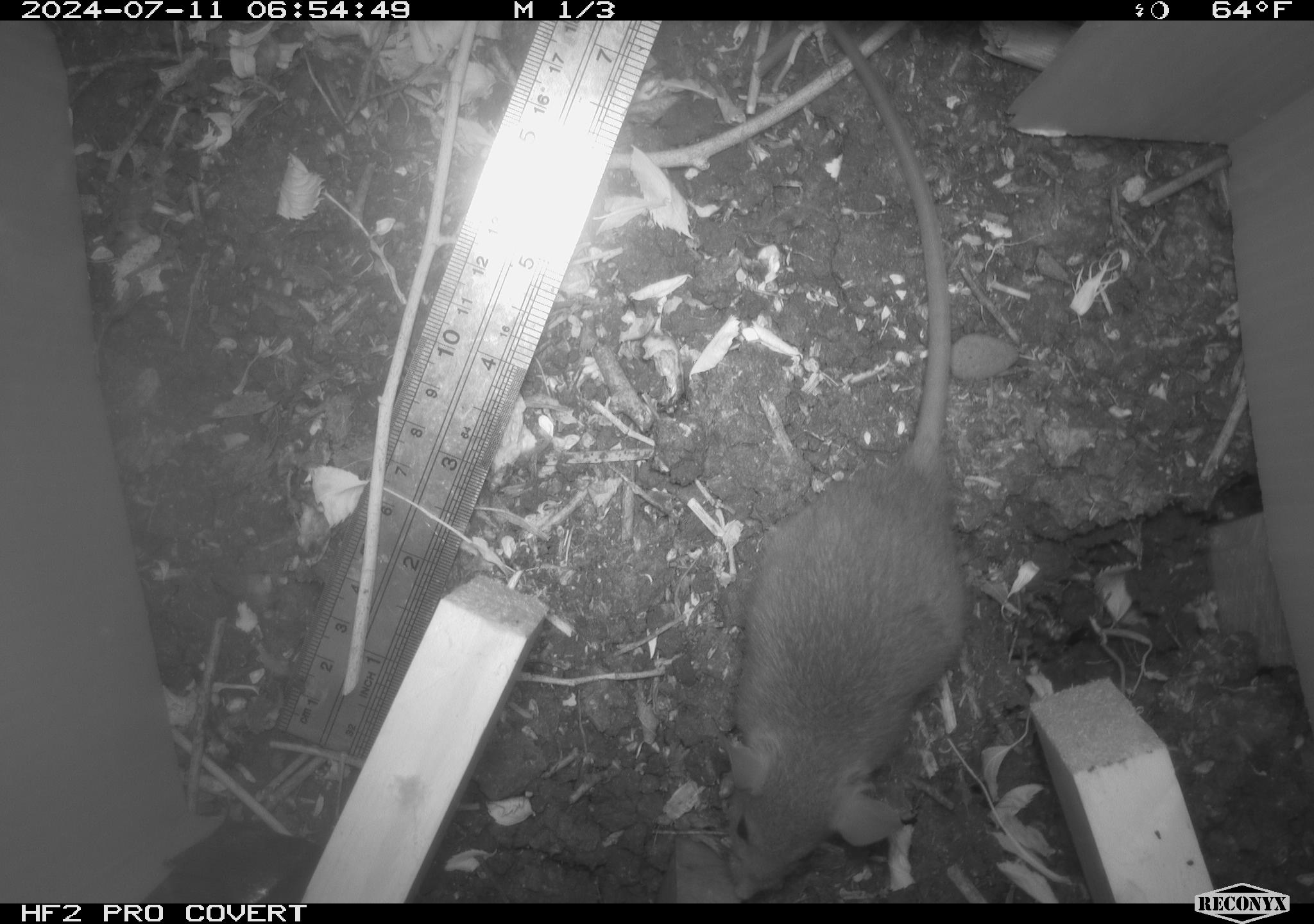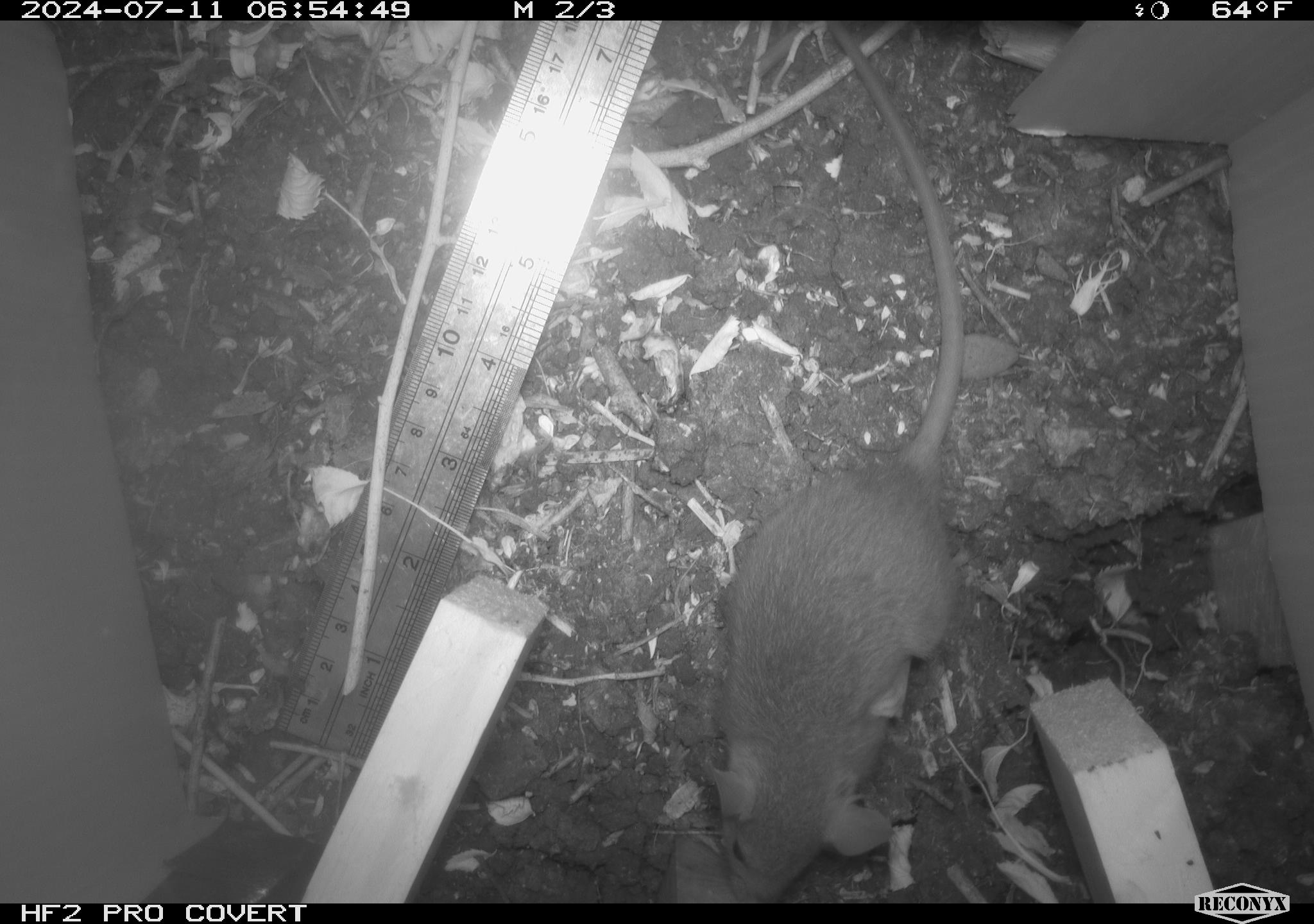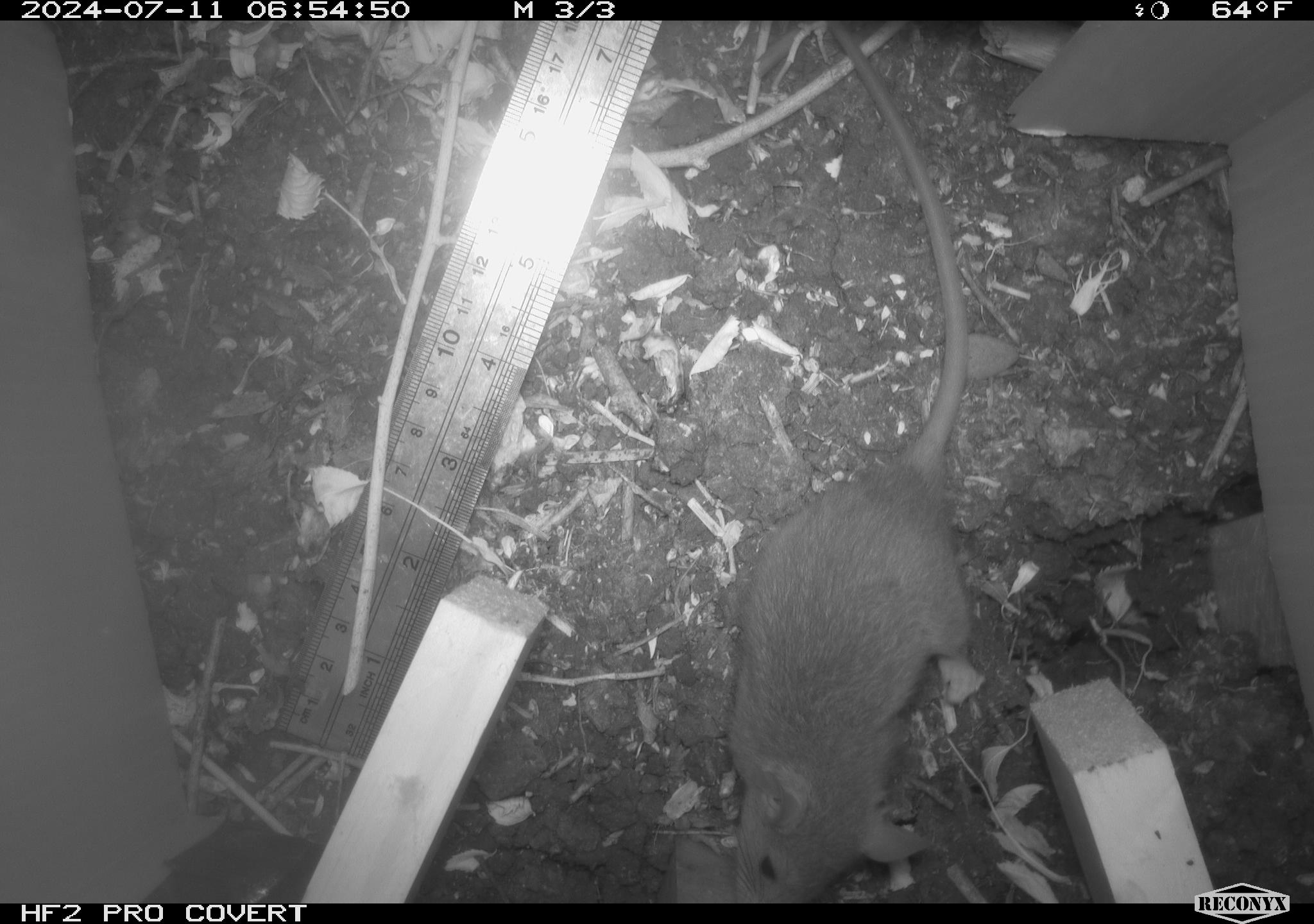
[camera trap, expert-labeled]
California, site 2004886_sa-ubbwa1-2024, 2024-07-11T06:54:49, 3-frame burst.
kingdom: Animalia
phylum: Chordata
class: Mammalia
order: Rodentia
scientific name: Rodentia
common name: mouse species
Mouse species (Rodentia).